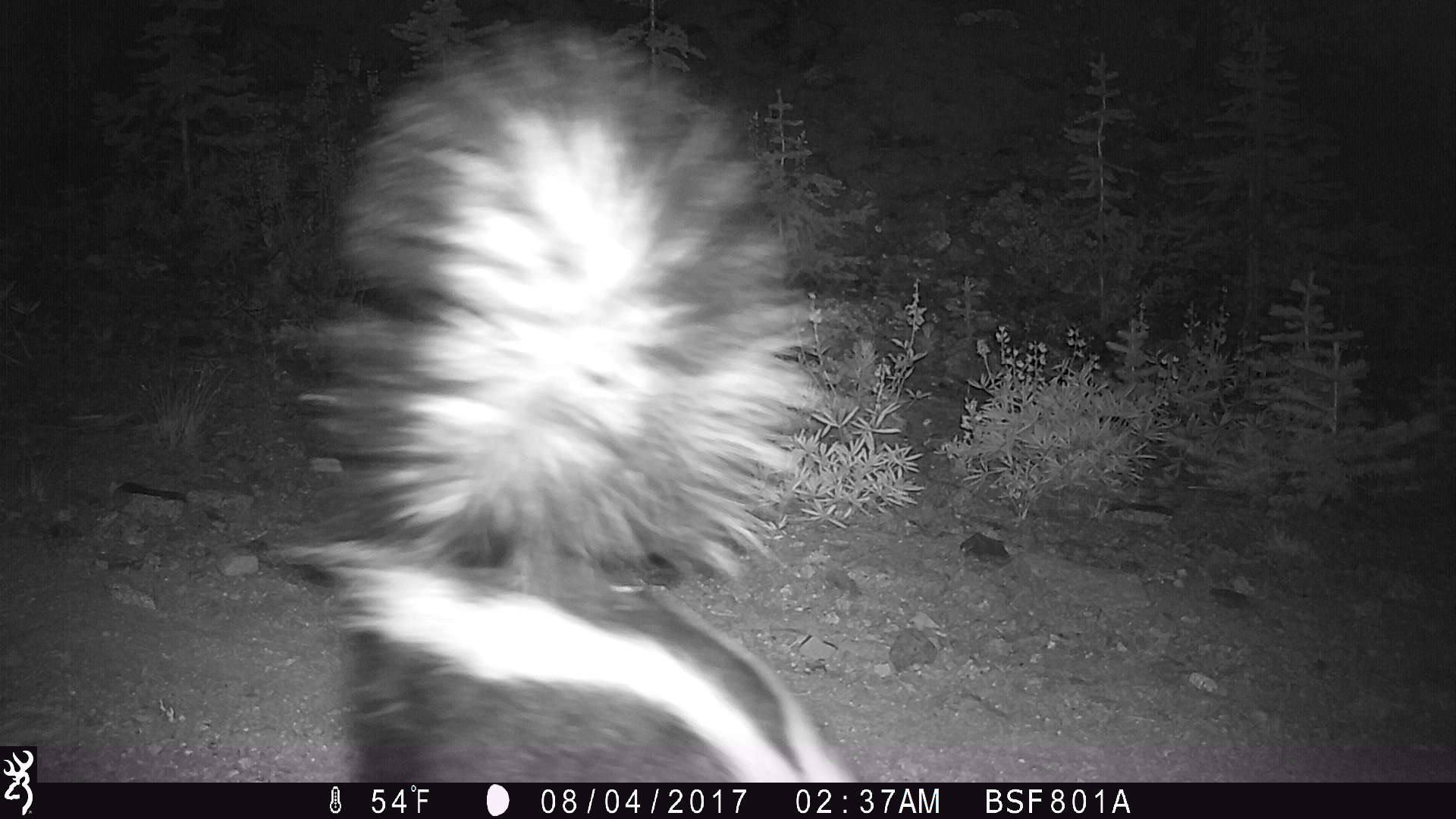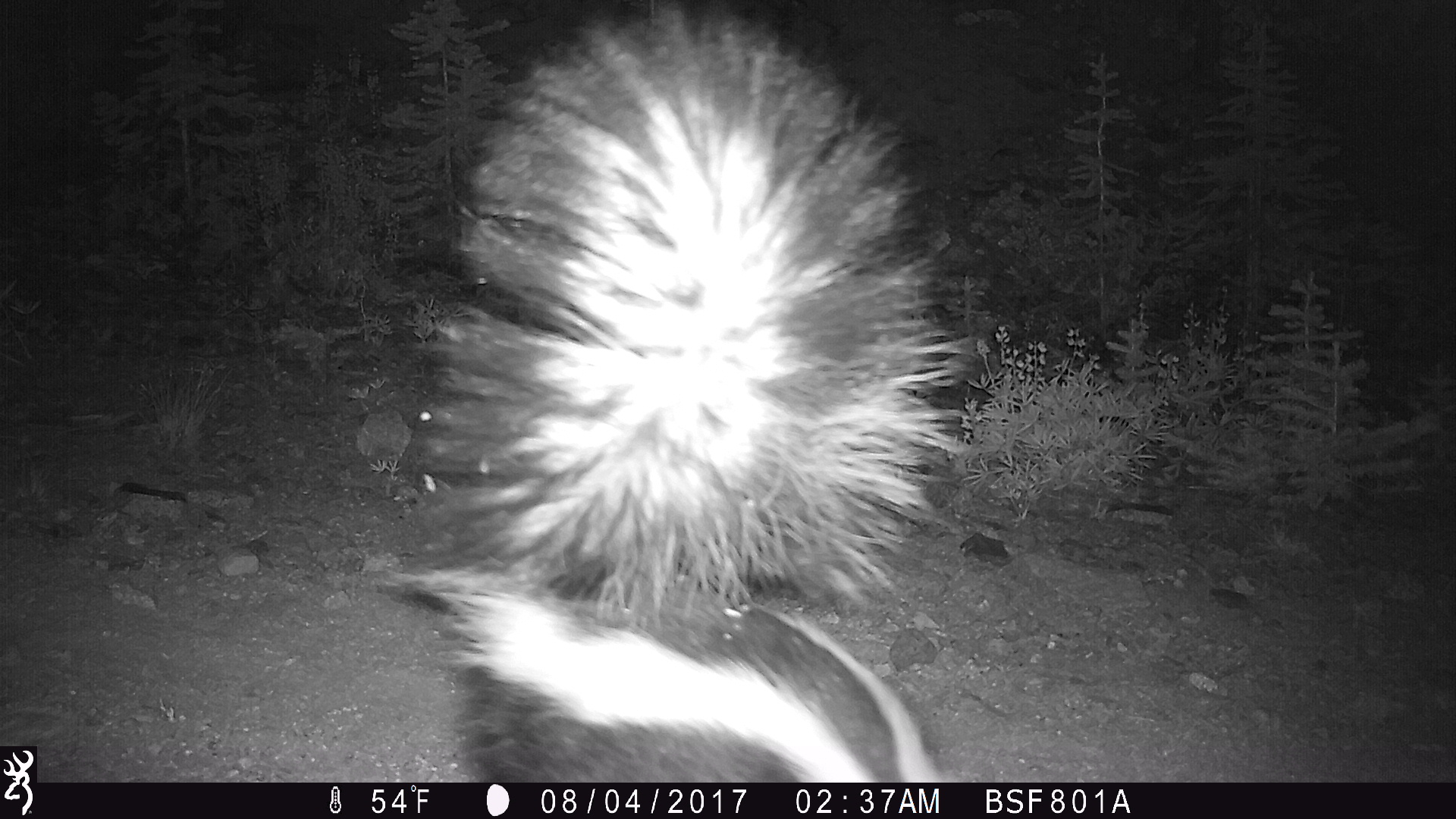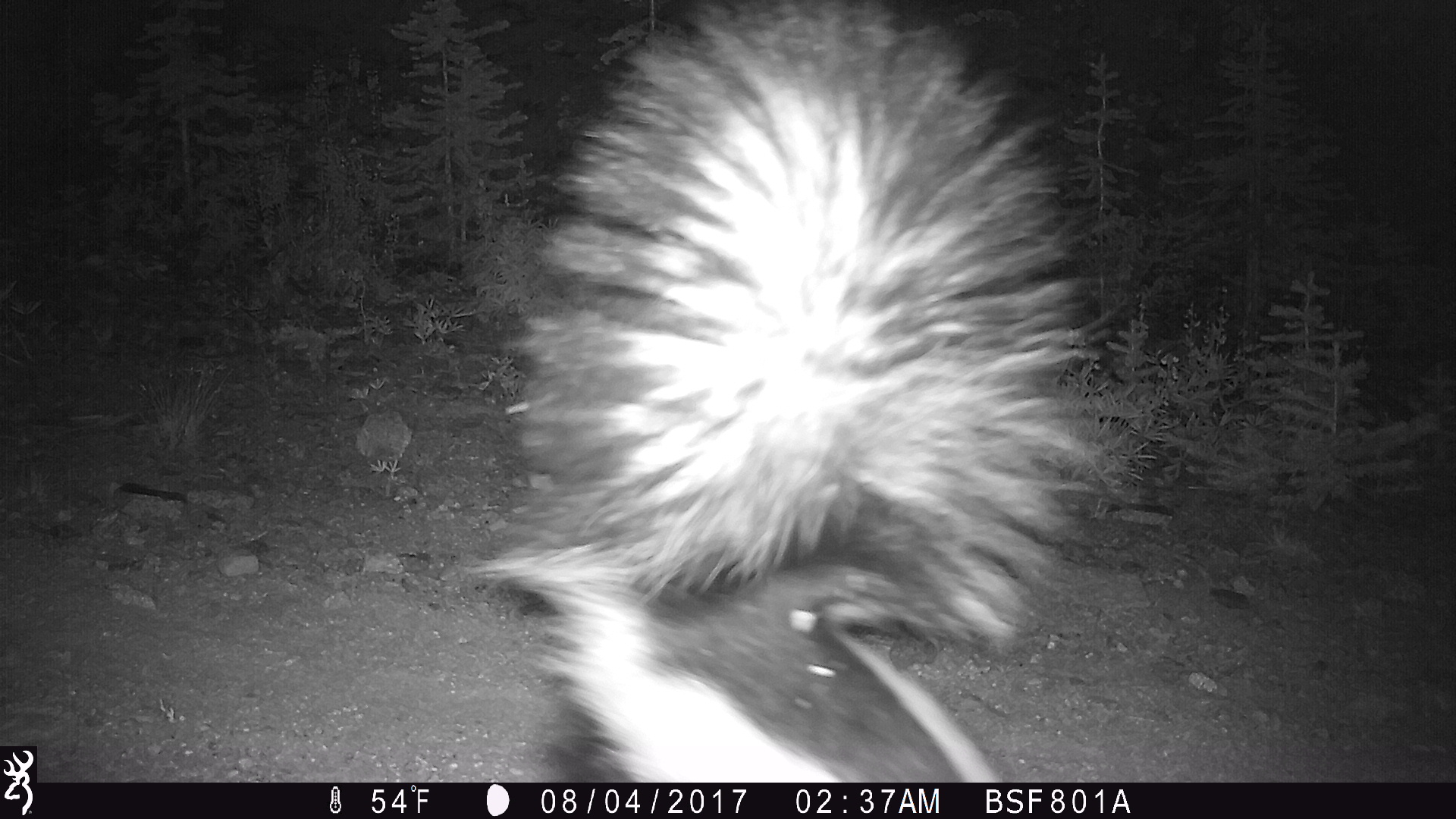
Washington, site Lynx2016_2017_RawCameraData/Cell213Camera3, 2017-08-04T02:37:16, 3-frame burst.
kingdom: Animalia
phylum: Chordata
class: Mammalia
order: Carnivora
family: Mephitidae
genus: Mephitis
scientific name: Mephitis mephitis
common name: striped skunk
Mephitis mephitis (striped skunk). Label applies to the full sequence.